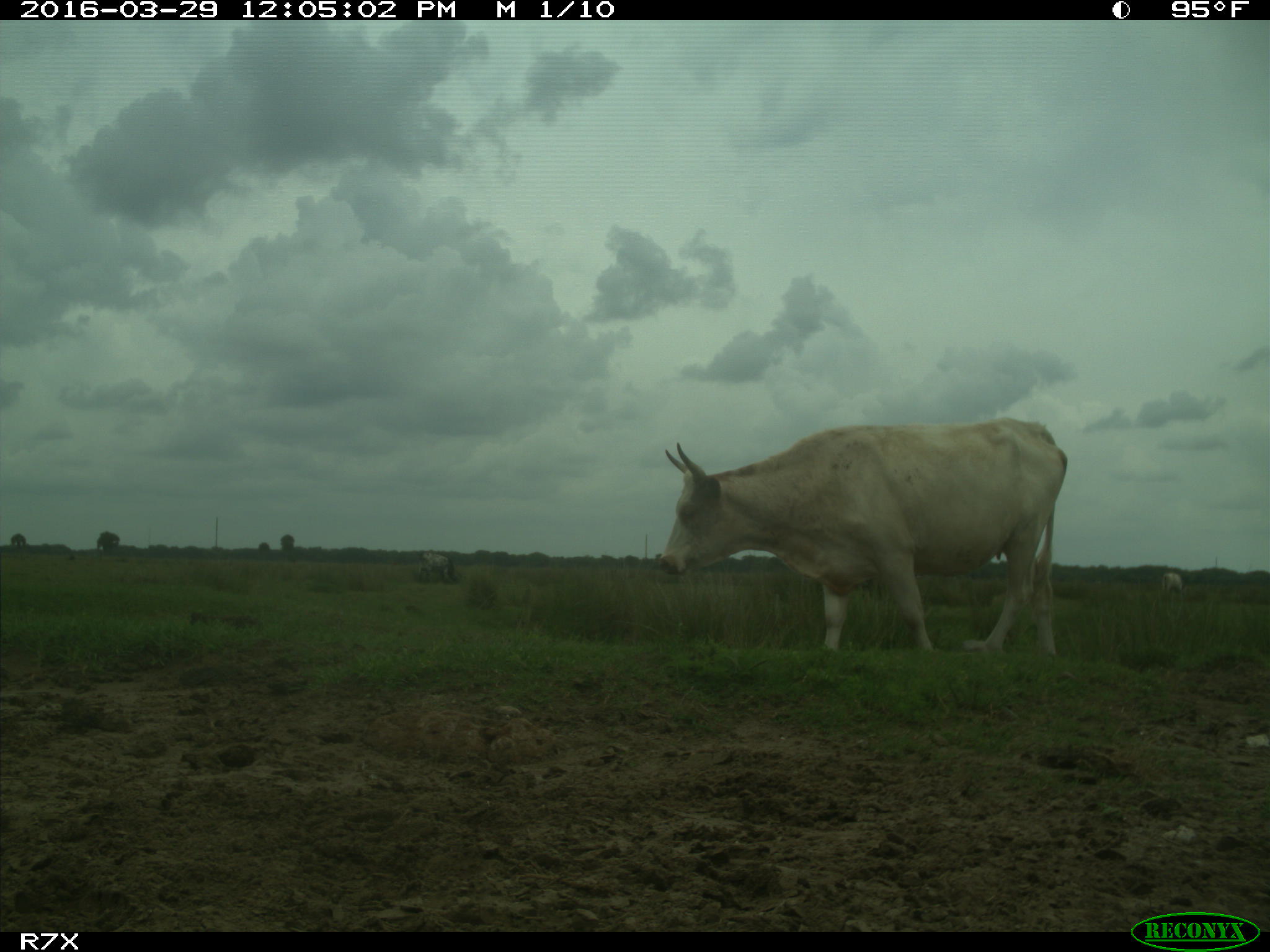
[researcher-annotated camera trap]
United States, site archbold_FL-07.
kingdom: Animalia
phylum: Chordata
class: Mammalia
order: Artiodactyla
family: Bovidae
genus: Bos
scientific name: Bos taurus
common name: domestic cow